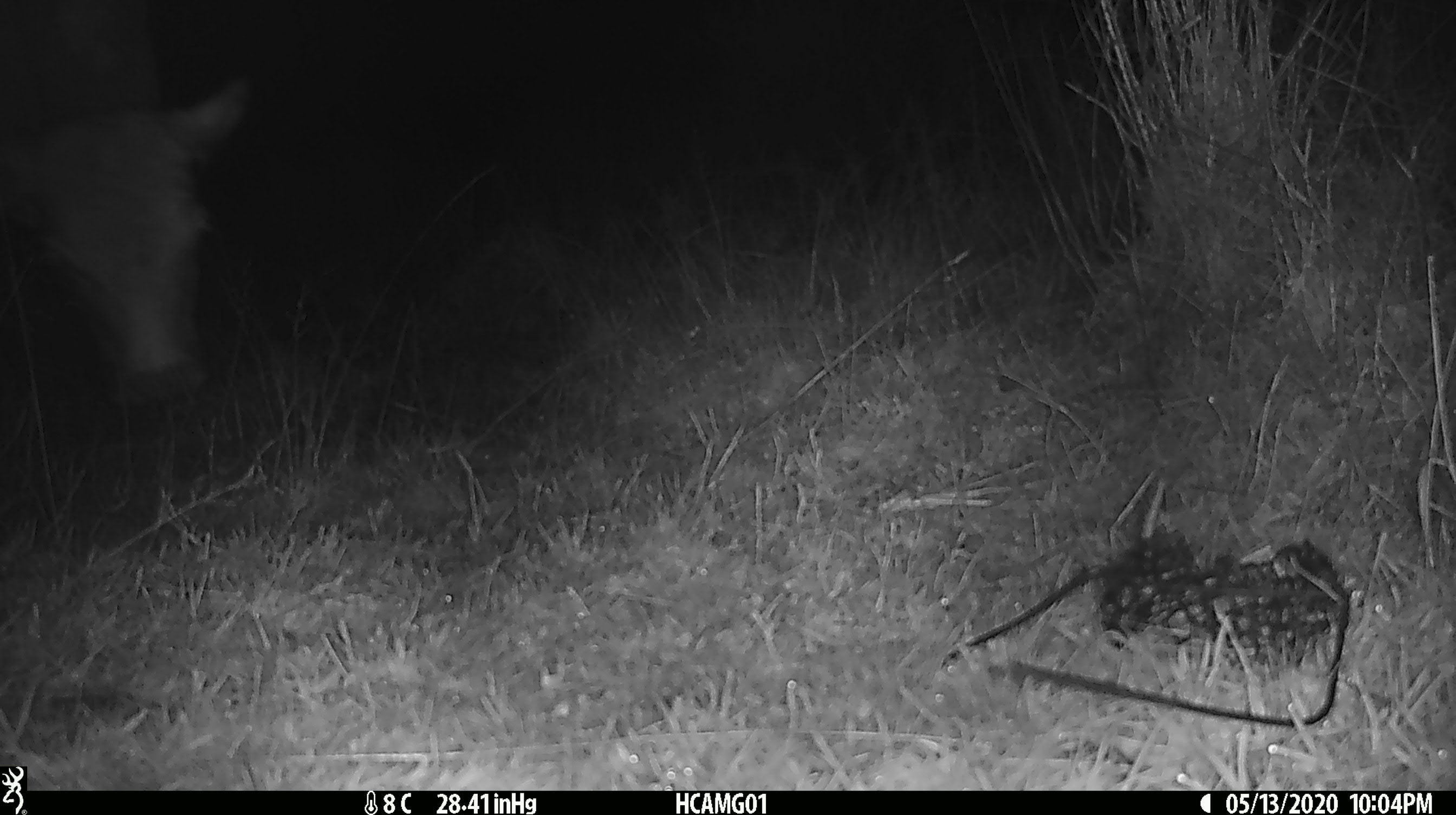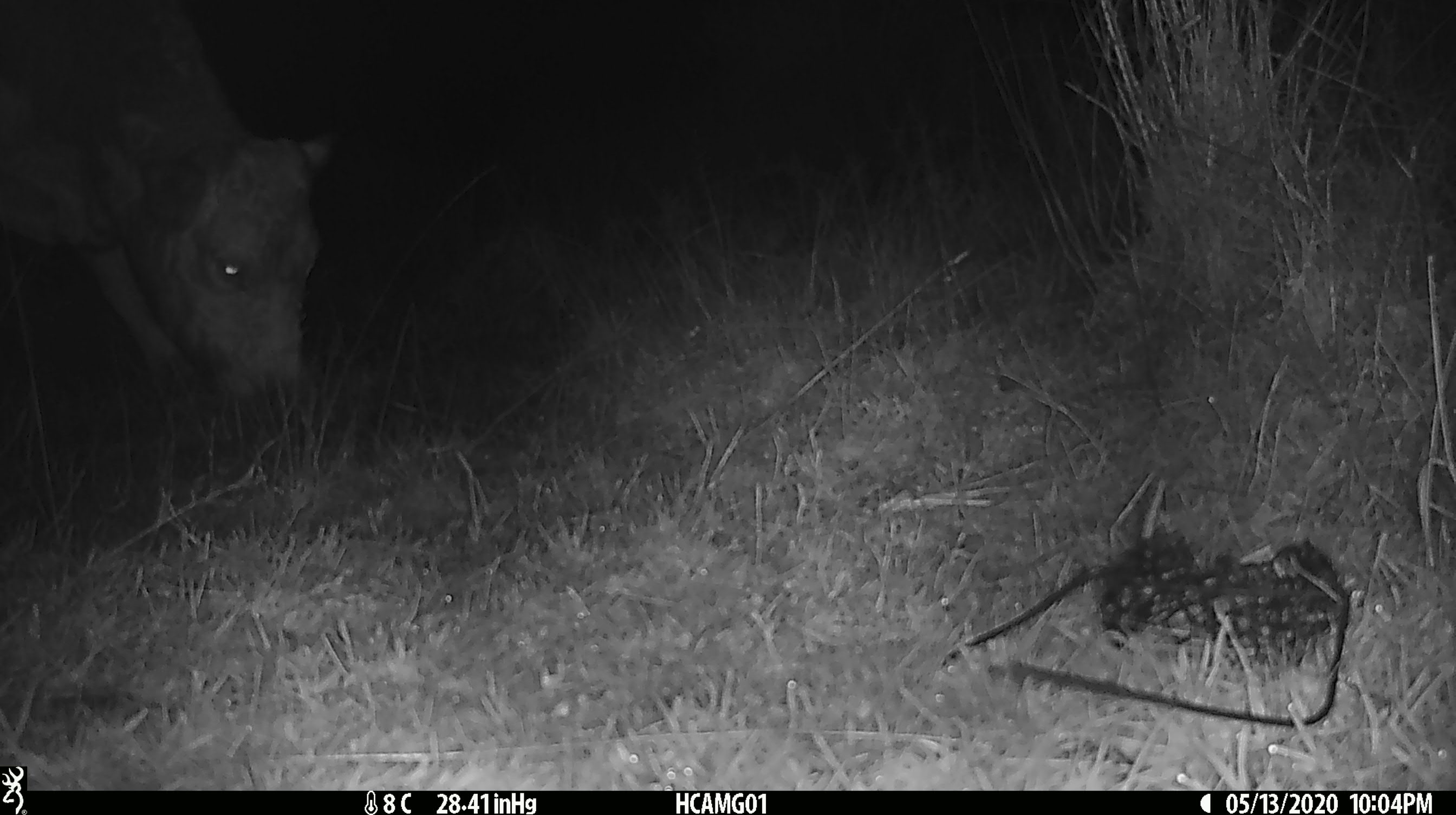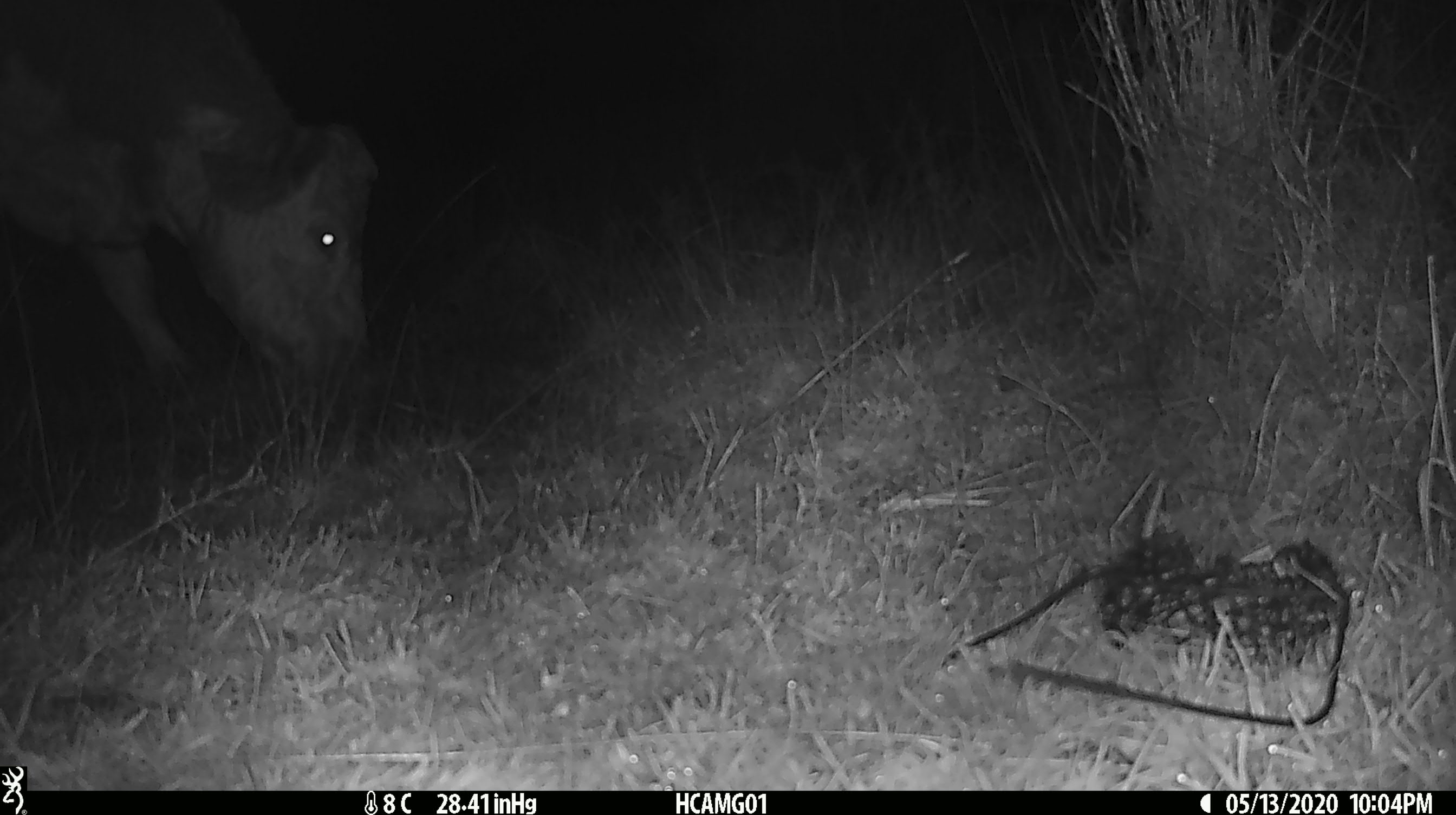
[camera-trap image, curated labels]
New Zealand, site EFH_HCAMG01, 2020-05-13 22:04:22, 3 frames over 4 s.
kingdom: Animalia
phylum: Chordata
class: Mammalia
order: Artiodactyla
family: Bovidae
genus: Bos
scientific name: Bos taurus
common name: domestic cow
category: cow